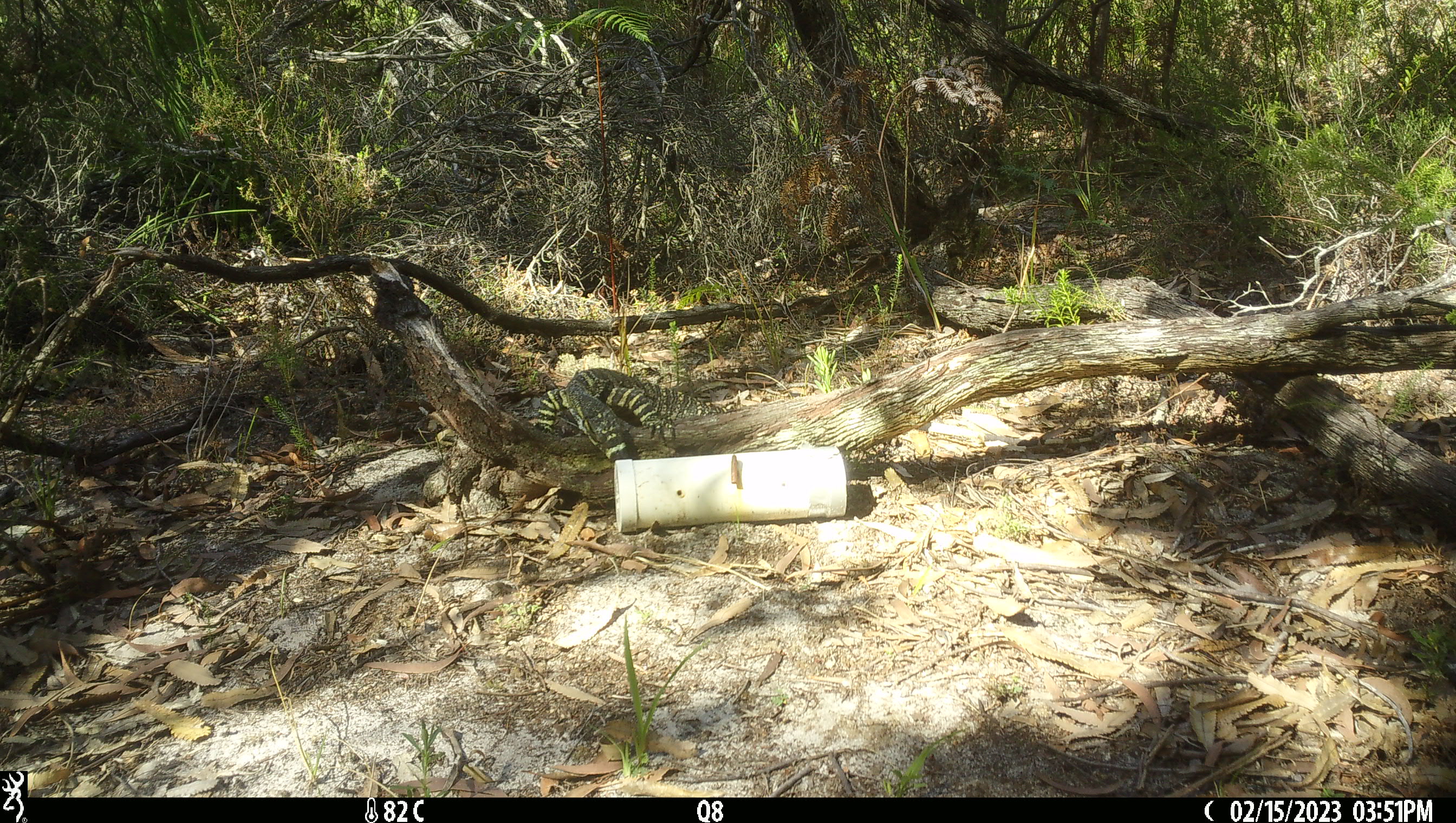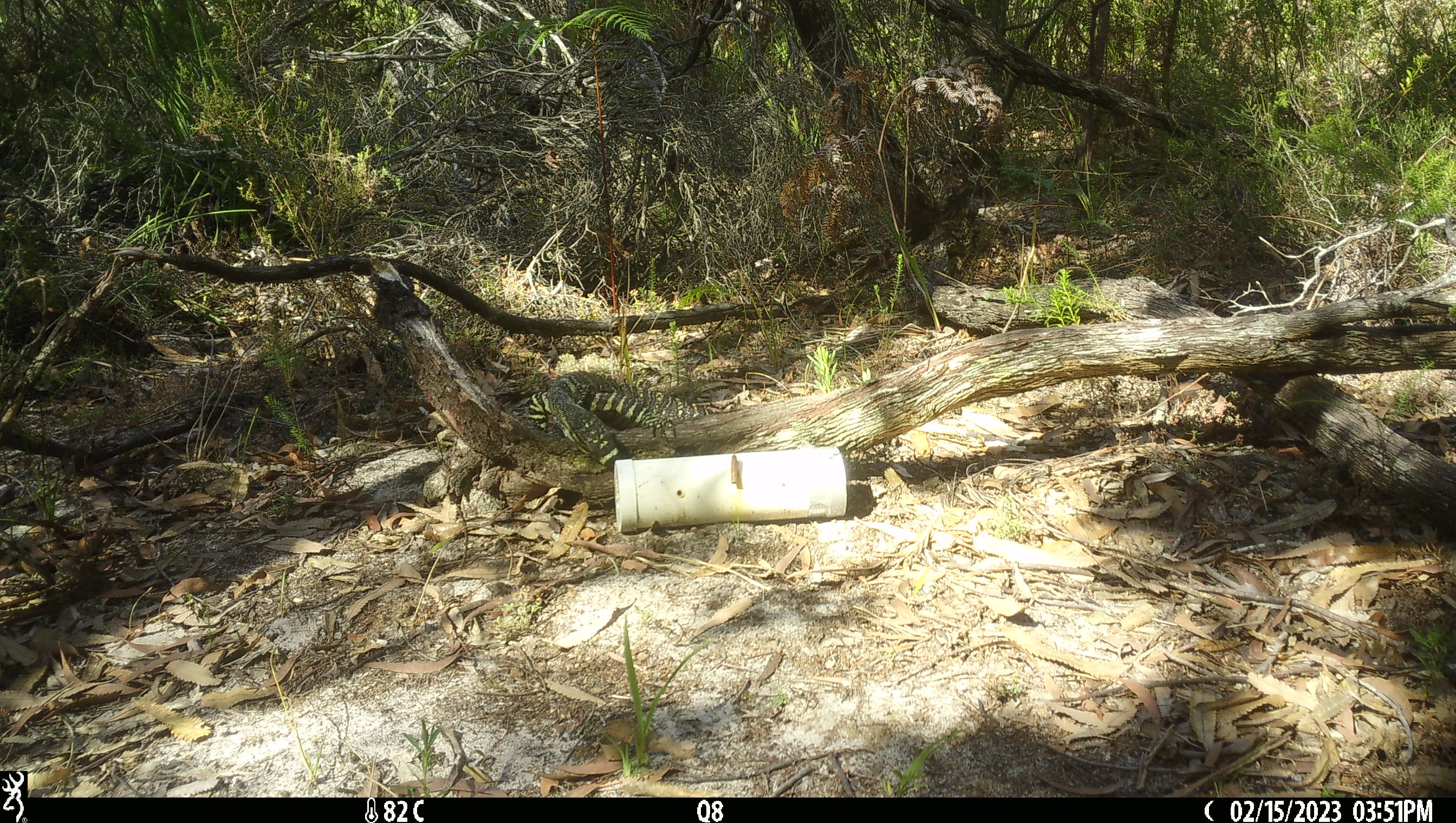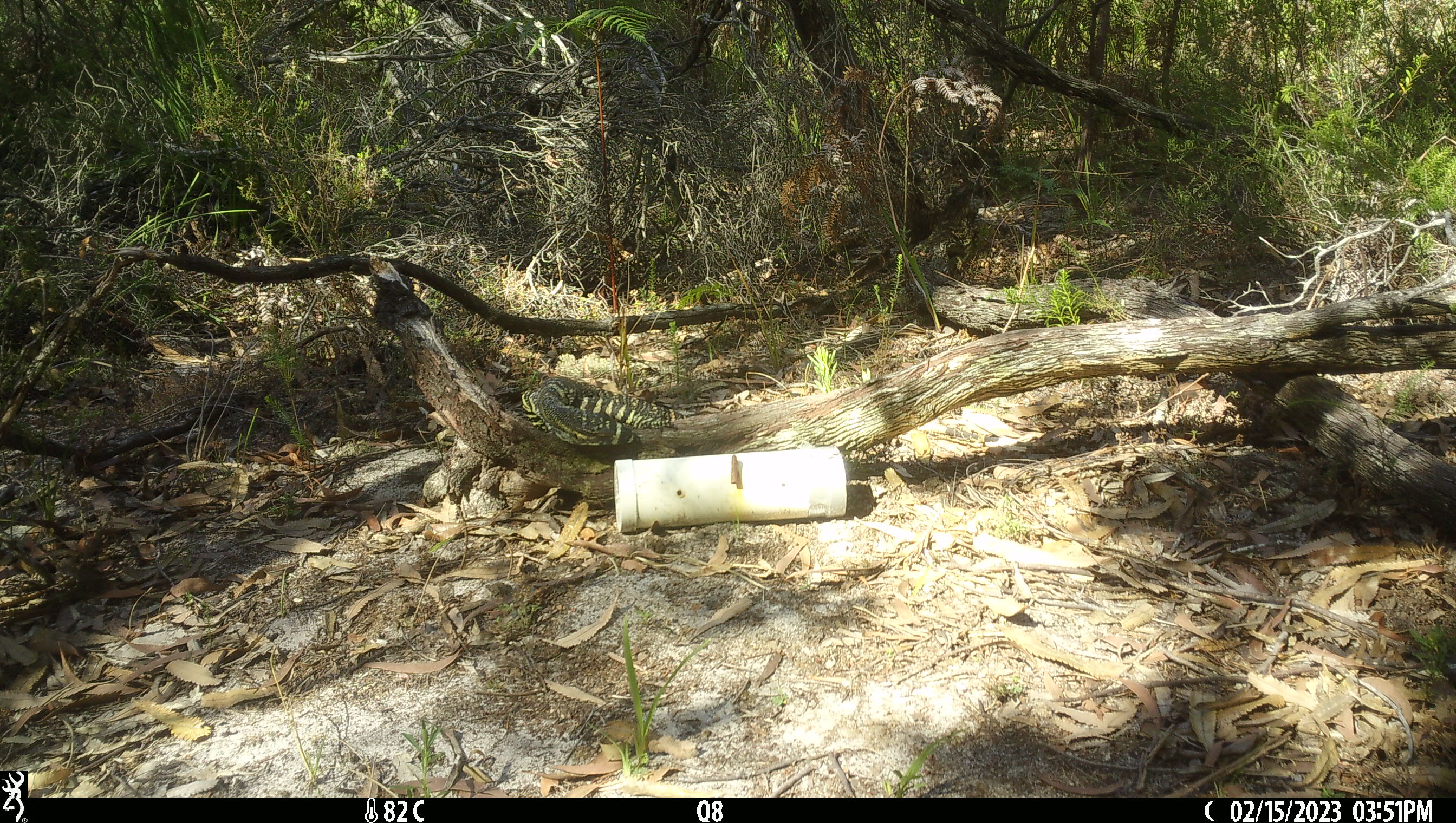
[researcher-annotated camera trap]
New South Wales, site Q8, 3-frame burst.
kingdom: Animalia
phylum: Chordata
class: Reptilia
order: Squamata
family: Varanidae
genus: Varanus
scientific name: Varanus varius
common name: lace monitor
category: goanna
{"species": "goanna (lace monitor) (Varanus varius)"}